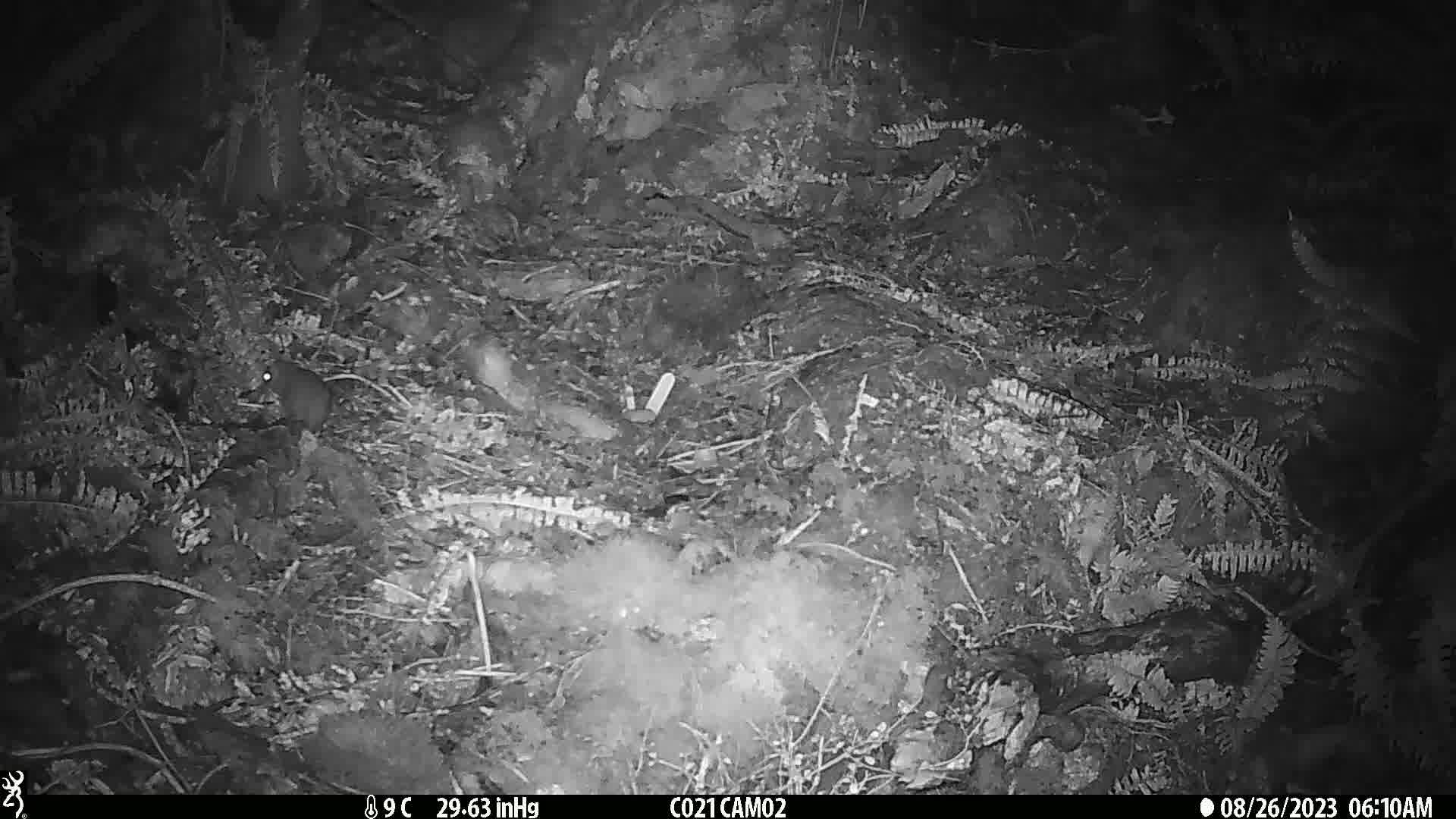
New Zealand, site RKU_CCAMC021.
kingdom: Animalia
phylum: Chordata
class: Mammalia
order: Rodentia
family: Muridae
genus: Rattus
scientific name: Rattus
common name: rat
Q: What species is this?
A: Rat (Rattus).